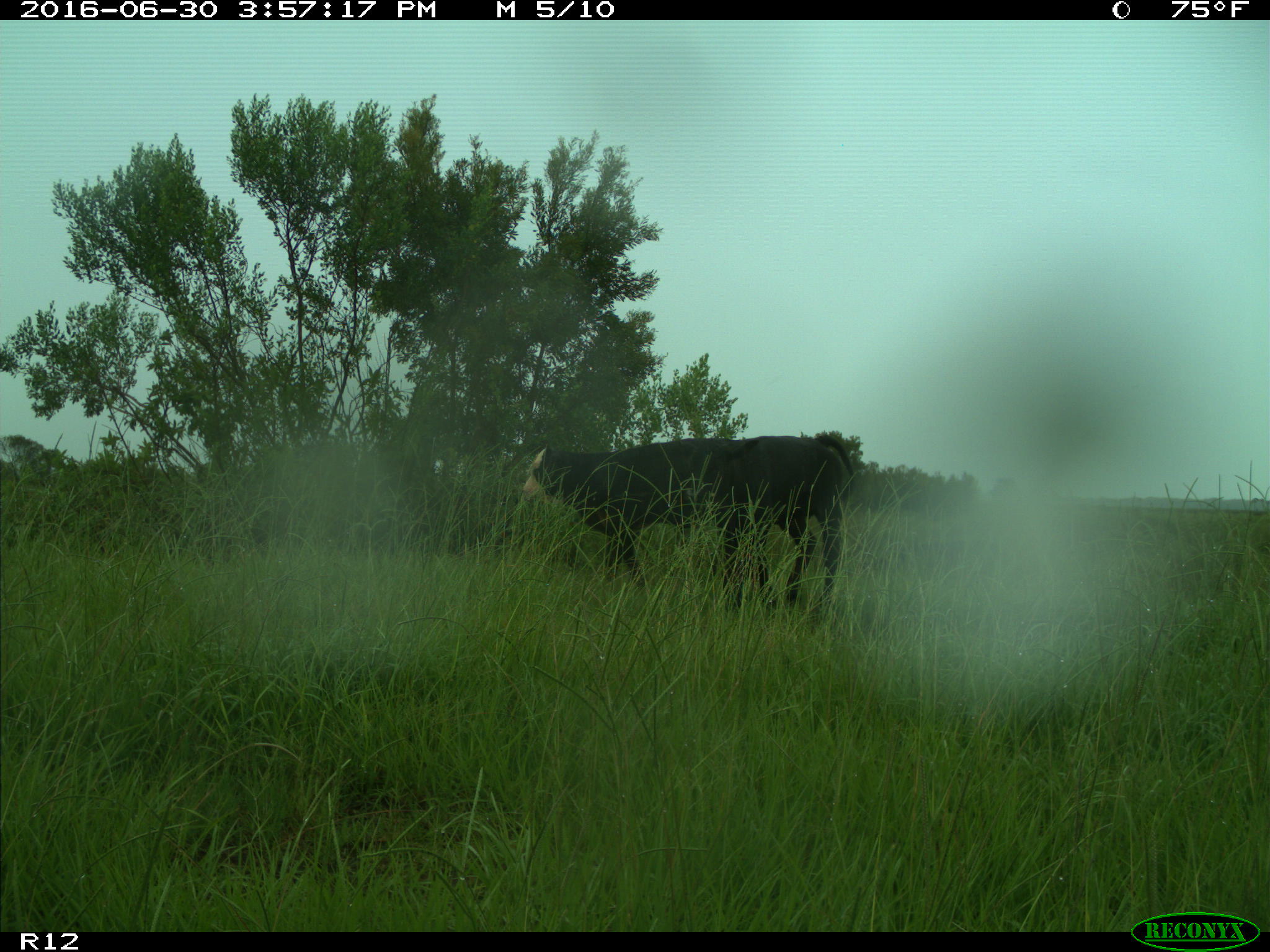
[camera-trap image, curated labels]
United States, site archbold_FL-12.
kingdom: Animalia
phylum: Chordata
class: Mammalia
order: Artiodactyla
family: Bovidae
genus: Bos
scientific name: Bos taurus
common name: domestic cow